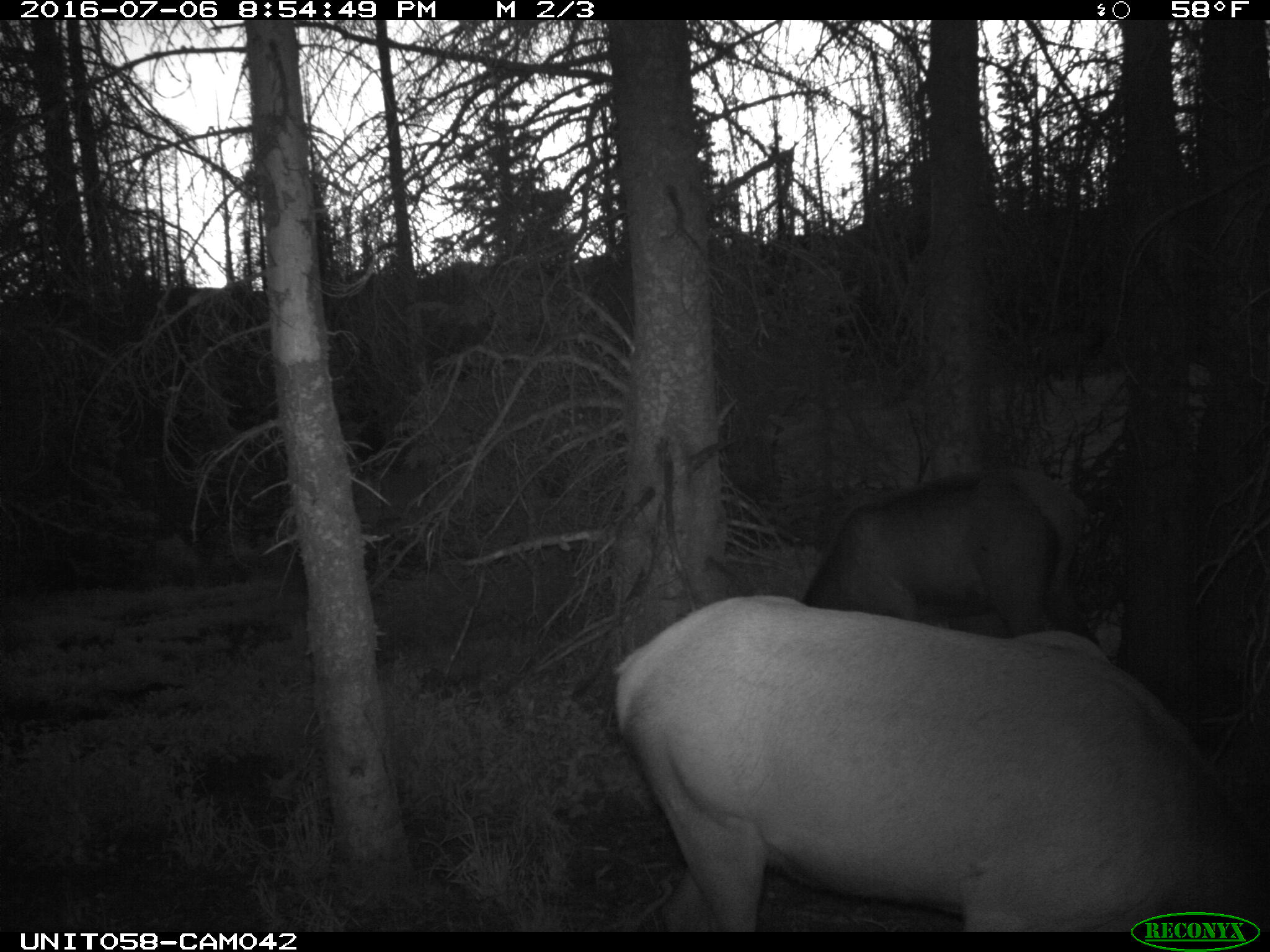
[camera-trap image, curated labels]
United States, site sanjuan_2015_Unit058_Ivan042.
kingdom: Animalia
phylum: Chordata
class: Mammalia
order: Artiodactyla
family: Cervidae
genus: Cervus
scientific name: Cervus elaphus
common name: red deer